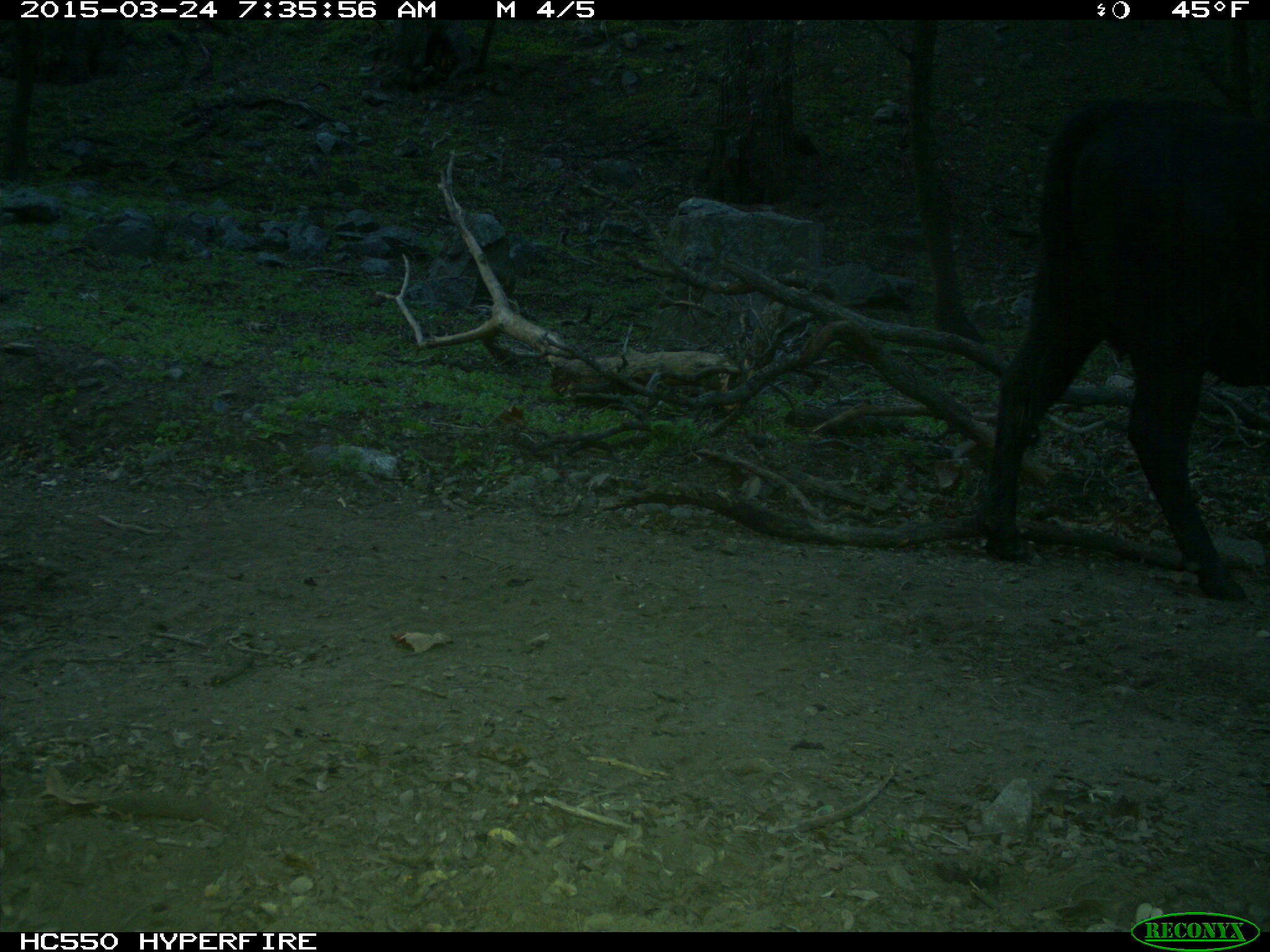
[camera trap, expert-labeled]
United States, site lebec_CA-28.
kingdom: Animalia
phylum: Chordata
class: Mammalia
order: Artiodactyla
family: Bovidae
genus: Bos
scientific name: Bos taurus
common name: domestic cow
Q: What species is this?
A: Bos taurus (domestic cow).